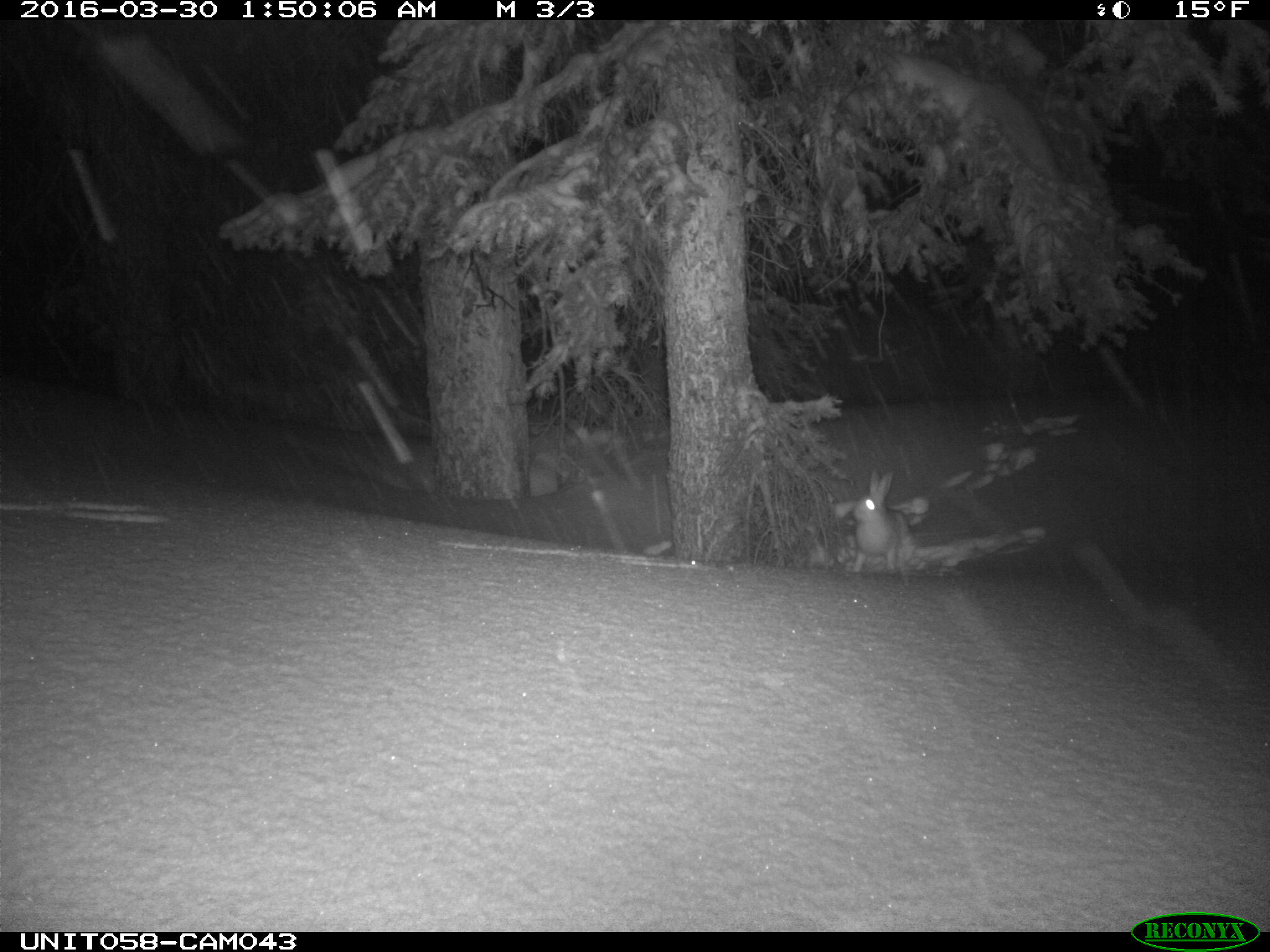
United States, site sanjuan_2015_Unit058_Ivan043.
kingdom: Animalia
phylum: Chordata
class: Mammalia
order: Lagomorpha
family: Leporidae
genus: Lepus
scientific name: Lepus americanus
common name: snowshoe hare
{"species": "Lepus americanus (snowshoe hare)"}